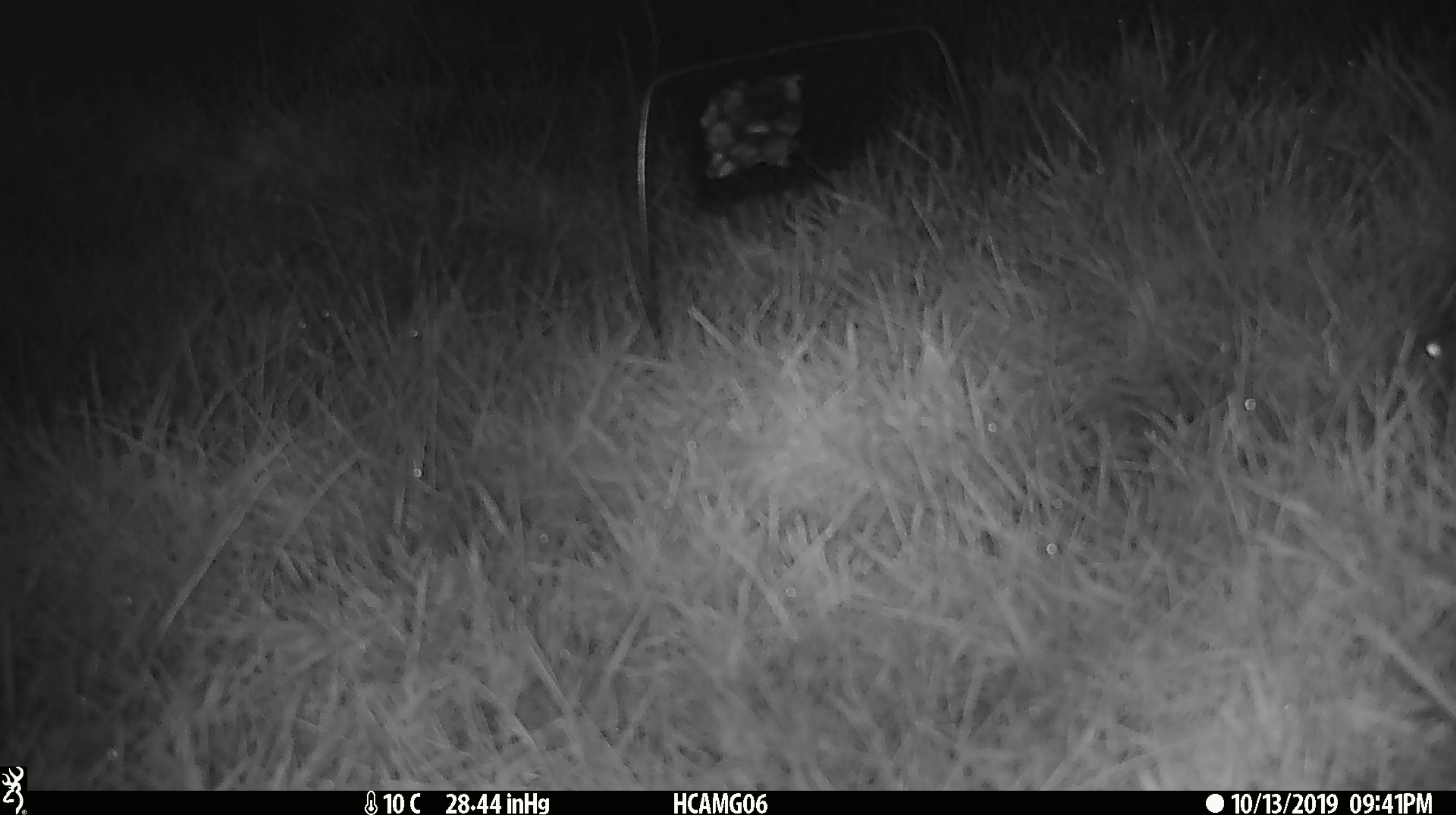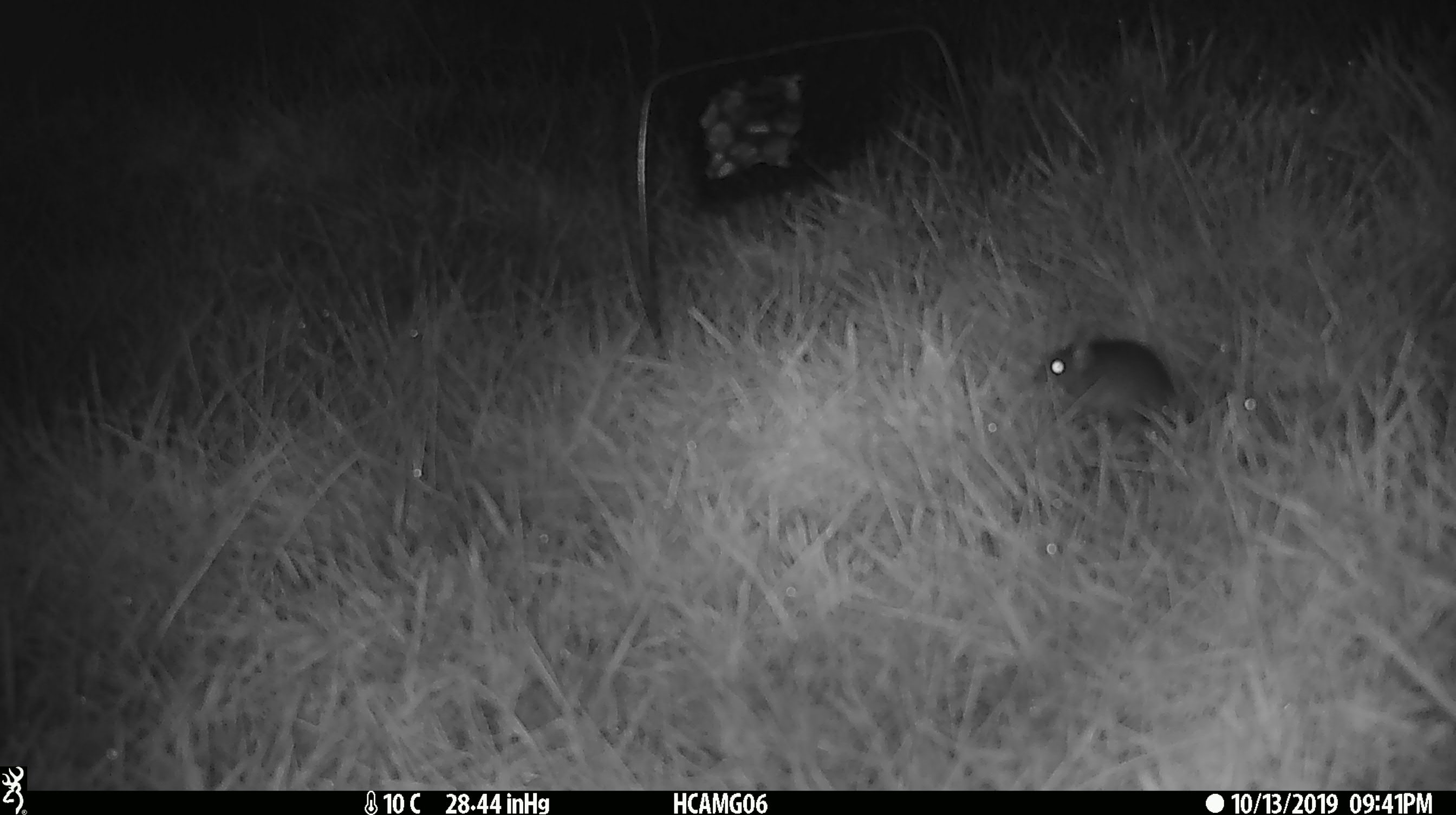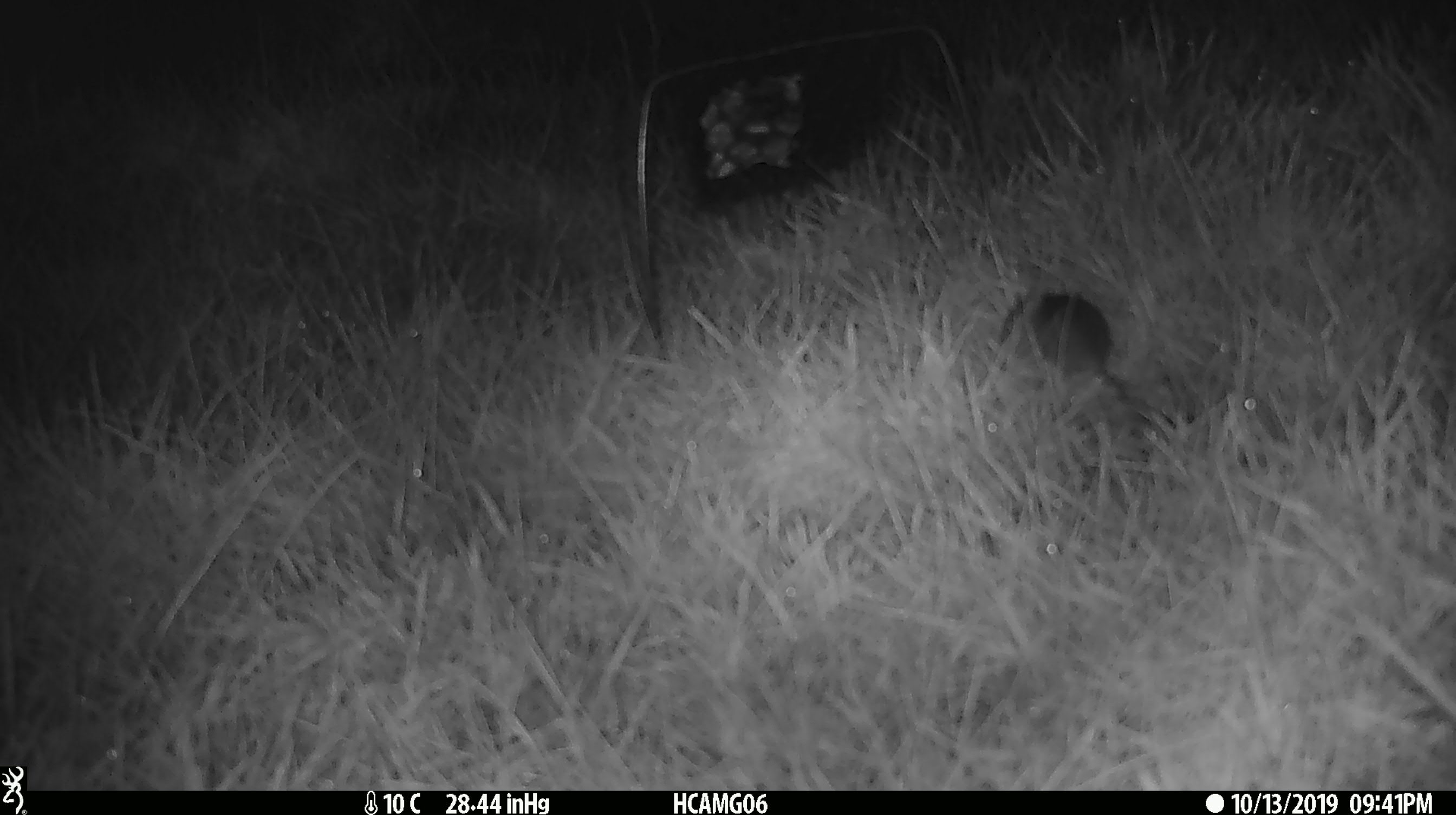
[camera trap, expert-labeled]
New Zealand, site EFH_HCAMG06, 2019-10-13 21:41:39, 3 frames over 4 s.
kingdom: Animalia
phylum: Chordata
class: Mammalia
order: Rodentia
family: Muridae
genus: Mus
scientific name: Mus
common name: mouse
Mouse (Mus).